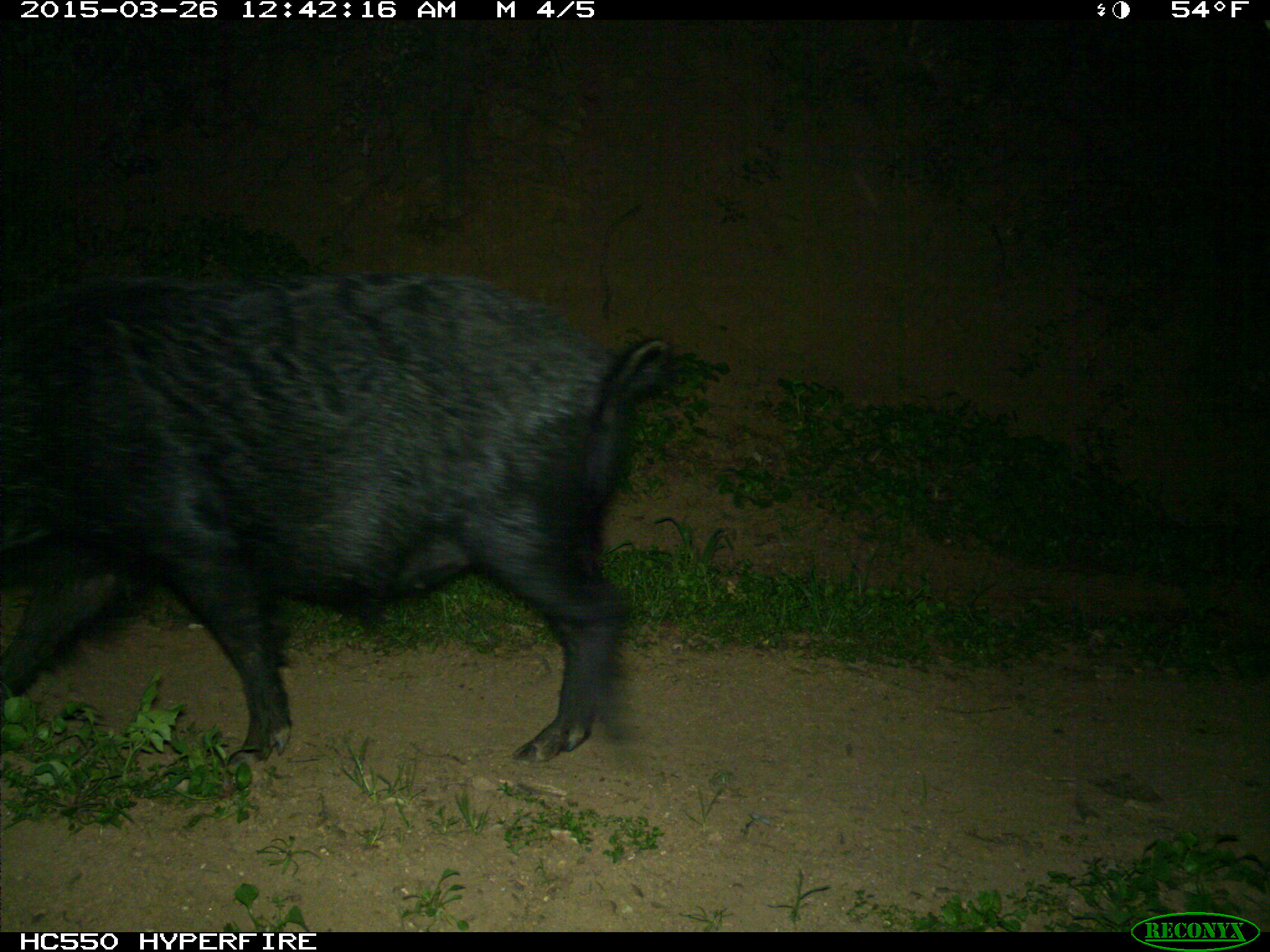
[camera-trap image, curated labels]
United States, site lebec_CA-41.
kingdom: Animalia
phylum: Chordata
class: Mammalia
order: Artiodactyla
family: Suidae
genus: Sus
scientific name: Sus scrofa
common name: wild boar